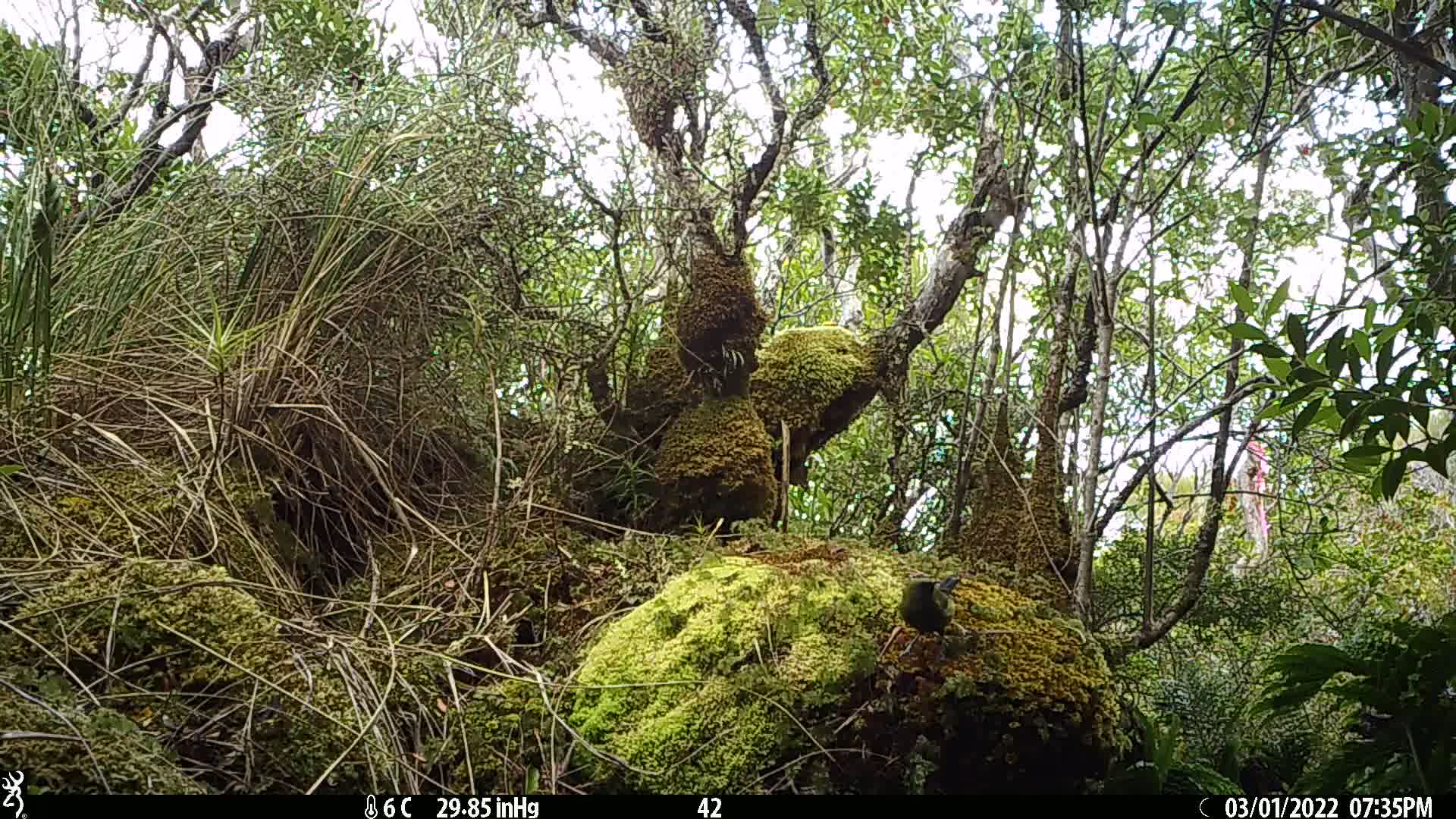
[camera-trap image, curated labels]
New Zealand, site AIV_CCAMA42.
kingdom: Animalia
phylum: Chordata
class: Aves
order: Passeriformes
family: Meliphagidae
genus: Anthornis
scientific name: Anthornis melanura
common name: new zealand bellbird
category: bellbird